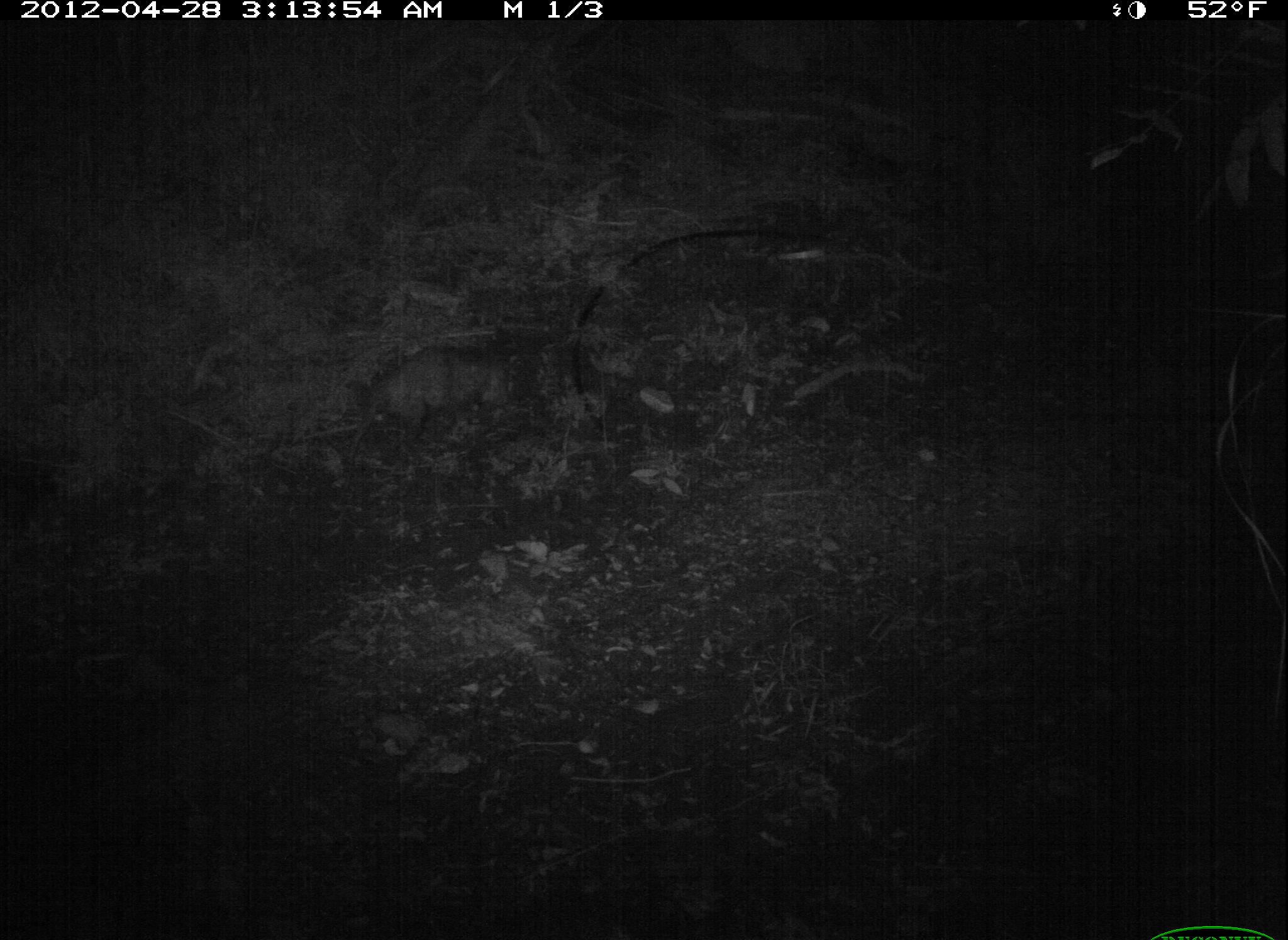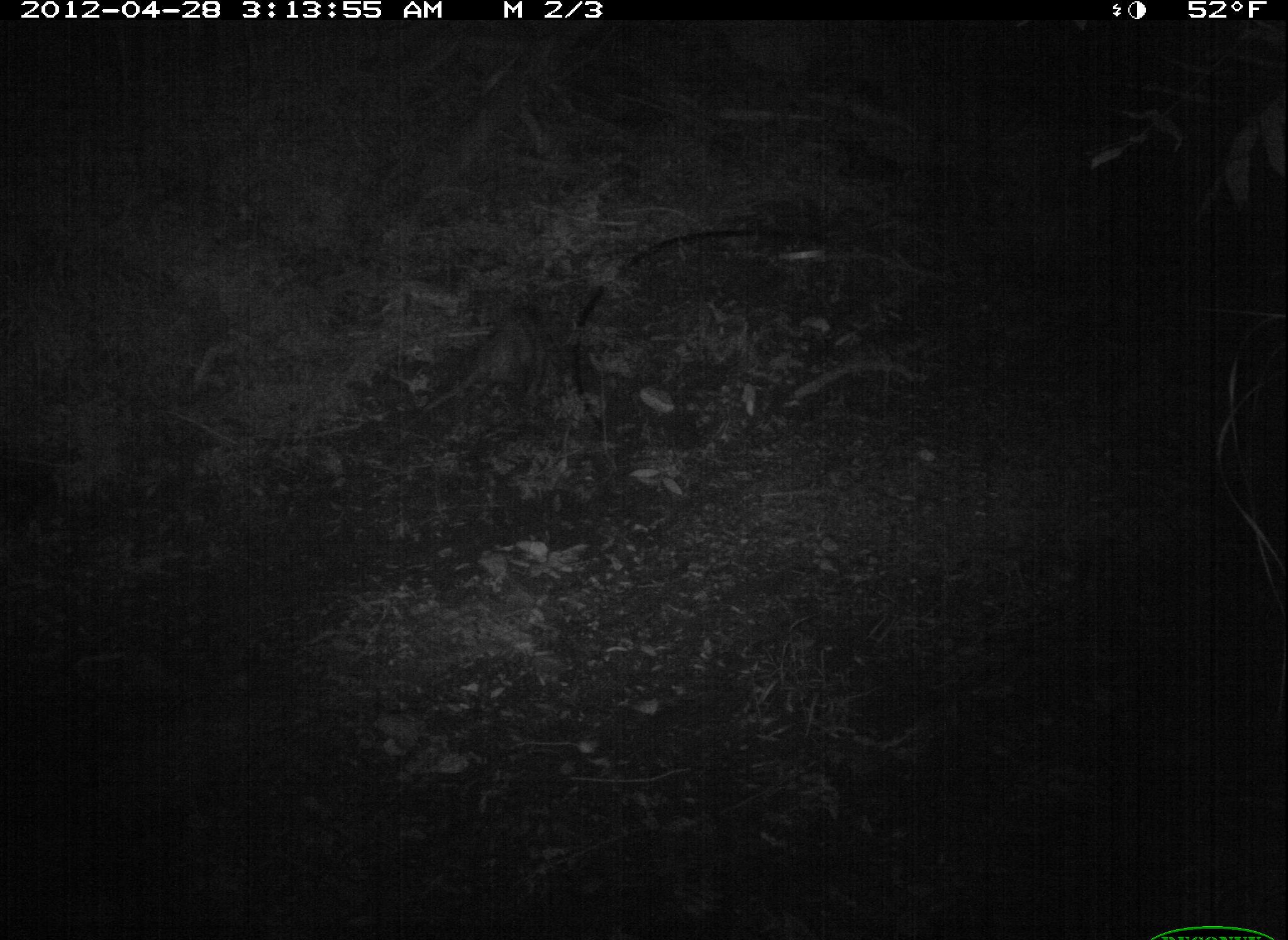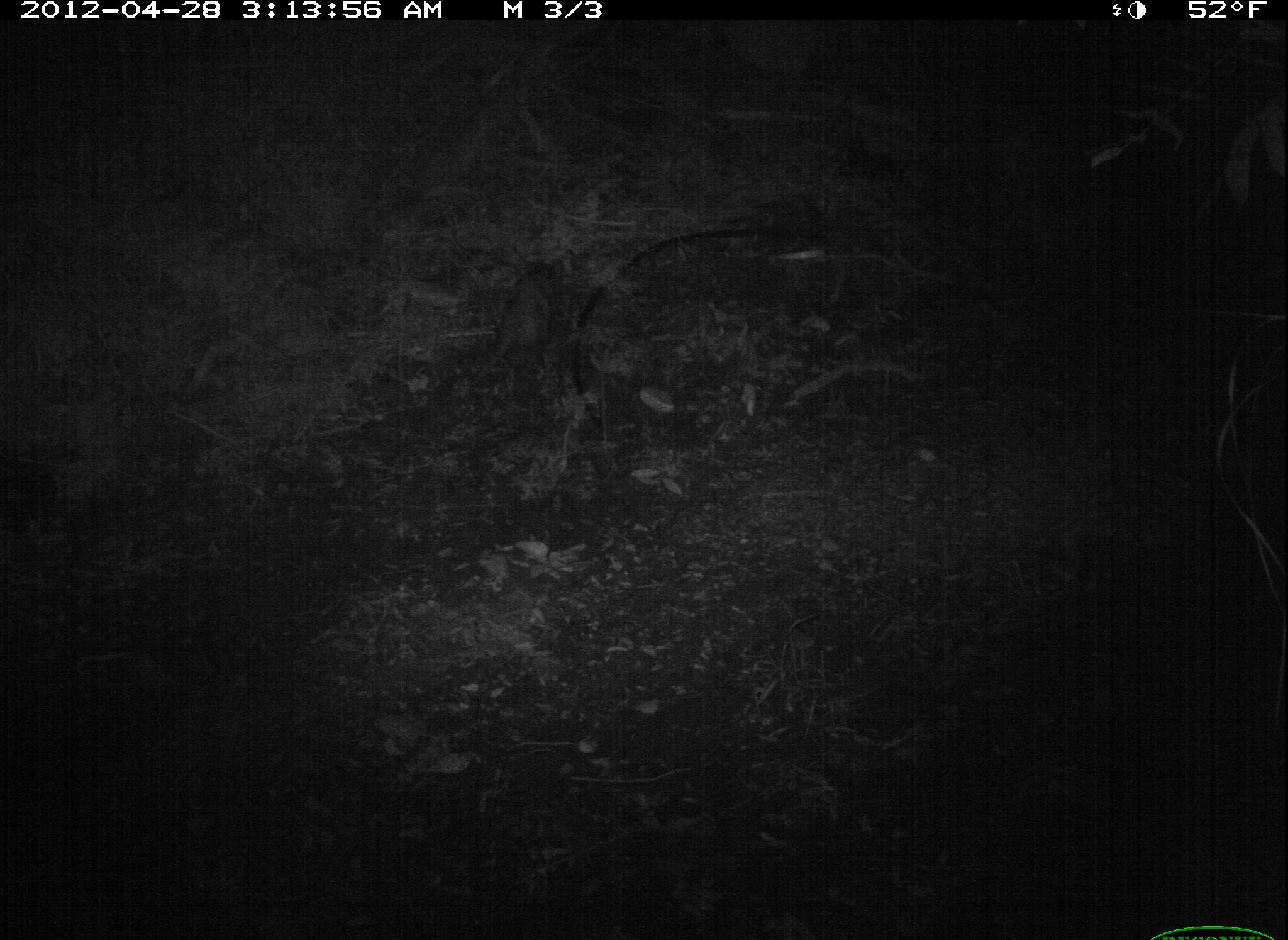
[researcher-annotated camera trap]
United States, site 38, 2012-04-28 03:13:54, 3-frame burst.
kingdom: Animalia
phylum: Chordata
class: Mammalia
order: Didelphimorphia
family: Didelphidae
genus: Didelphis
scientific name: Didelphis virginiana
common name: virginia opossum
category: opossum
Opossum (virginia opossum) (Didelphis virginiana).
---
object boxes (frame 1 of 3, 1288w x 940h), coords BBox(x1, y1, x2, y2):
opossum: BBox(348, 324, 547, 451)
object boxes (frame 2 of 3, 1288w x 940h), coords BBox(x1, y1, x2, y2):
opossum: BBox(409, 287, 567, 449)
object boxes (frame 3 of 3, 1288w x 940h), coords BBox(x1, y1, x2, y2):
opossum: BBox(458, 239, 573, 402)